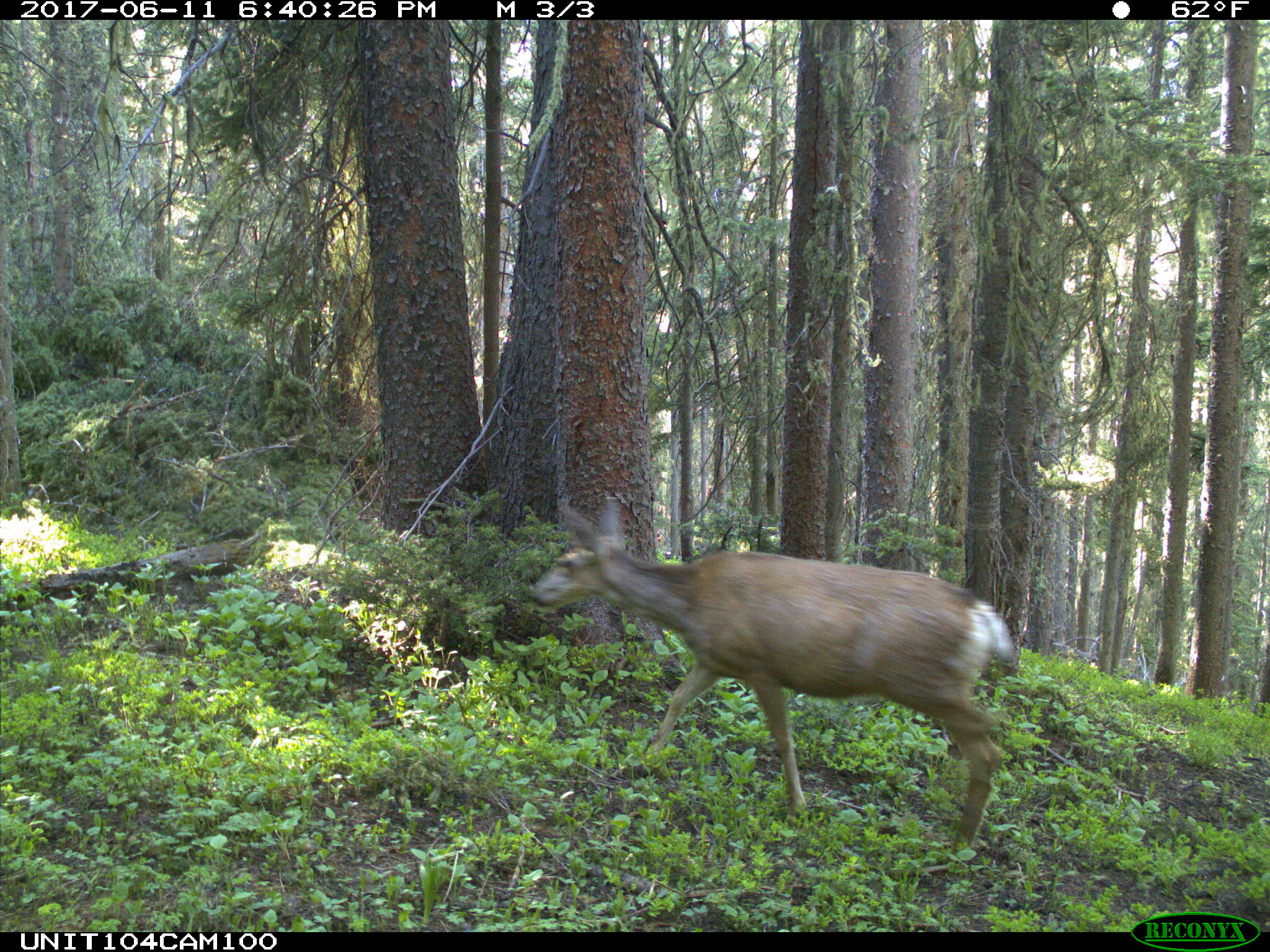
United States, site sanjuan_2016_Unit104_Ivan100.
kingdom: Animalia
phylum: Chordata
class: Mammalia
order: Artiodactyla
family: Cervidae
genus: Odocoileus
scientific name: Odocoileus hemionus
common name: mule deer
Odocoileus hemionus (mule deer).